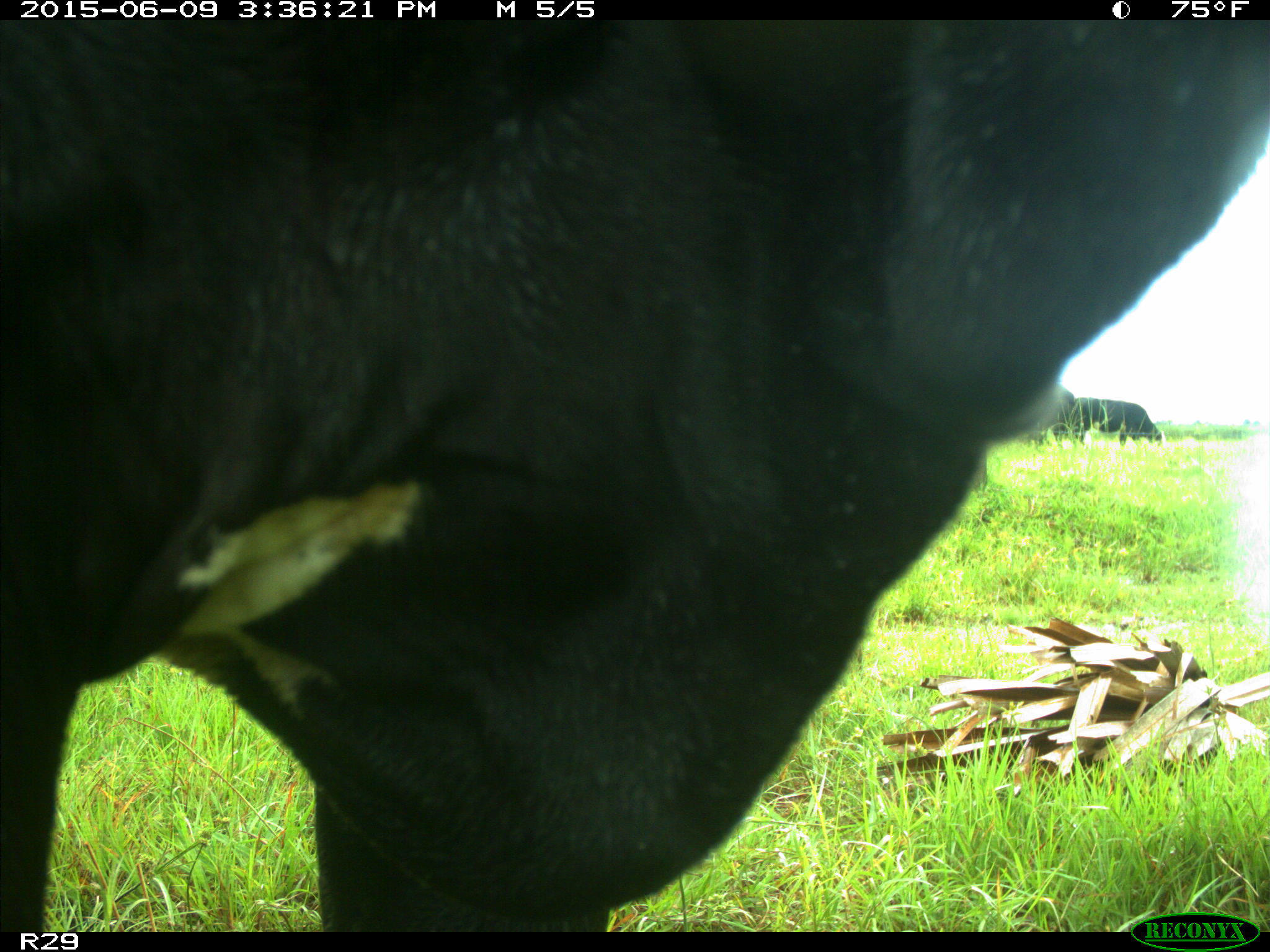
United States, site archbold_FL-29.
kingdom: Animalia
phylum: Chordata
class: Mammalia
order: Artiodactyla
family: Bovidae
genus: Bos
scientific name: Bos taurus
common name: domestic cow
Bos taurus (domestic cow).